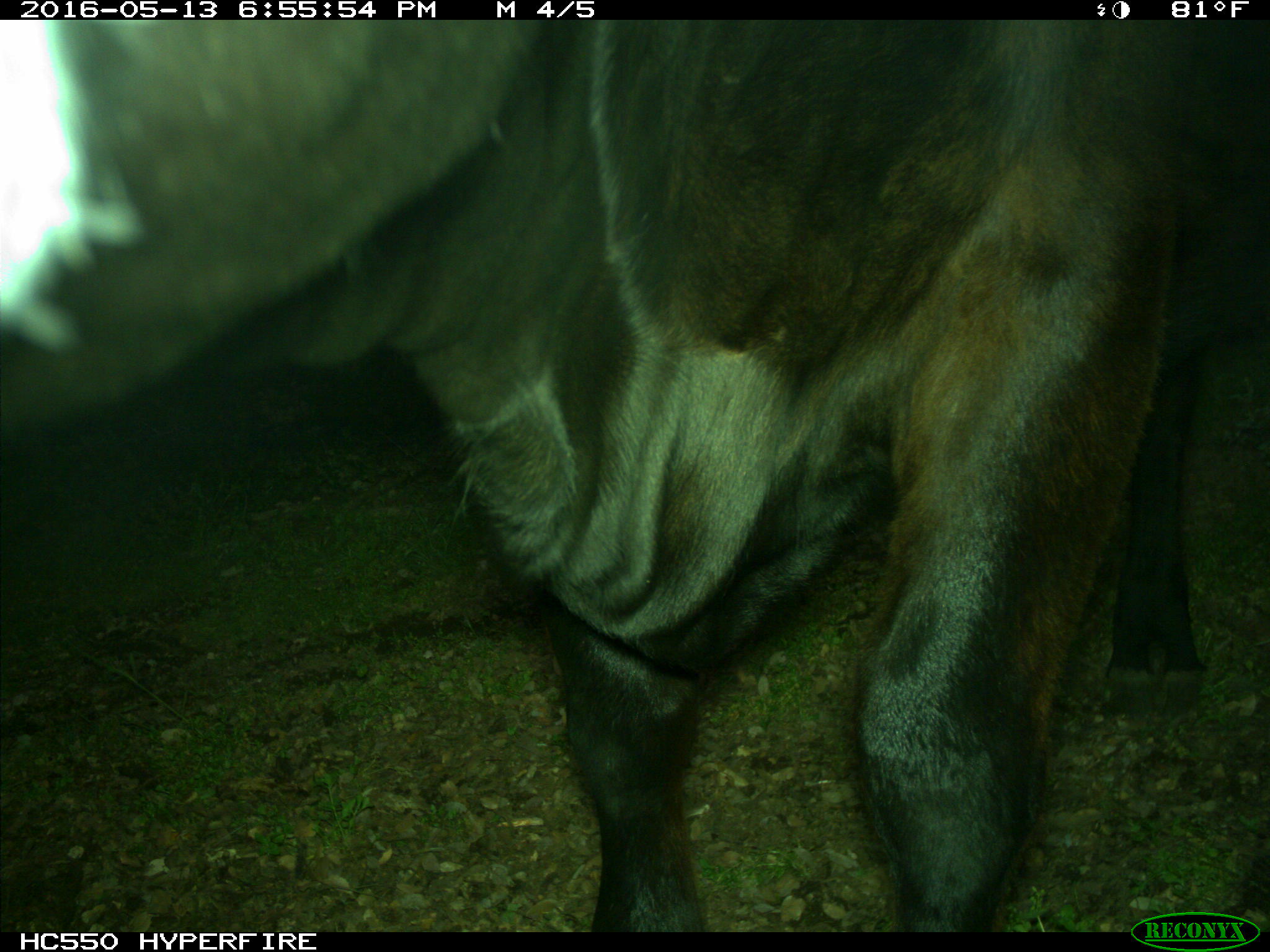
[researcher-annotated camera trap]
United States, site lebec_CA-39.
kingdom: Animalia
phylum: Chordata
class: Mammalia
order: Artiodactyla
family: Bovidae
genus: Bos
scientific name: Bos taurus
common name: domestic cow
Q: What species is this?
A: Bos taurus (domestic cow).